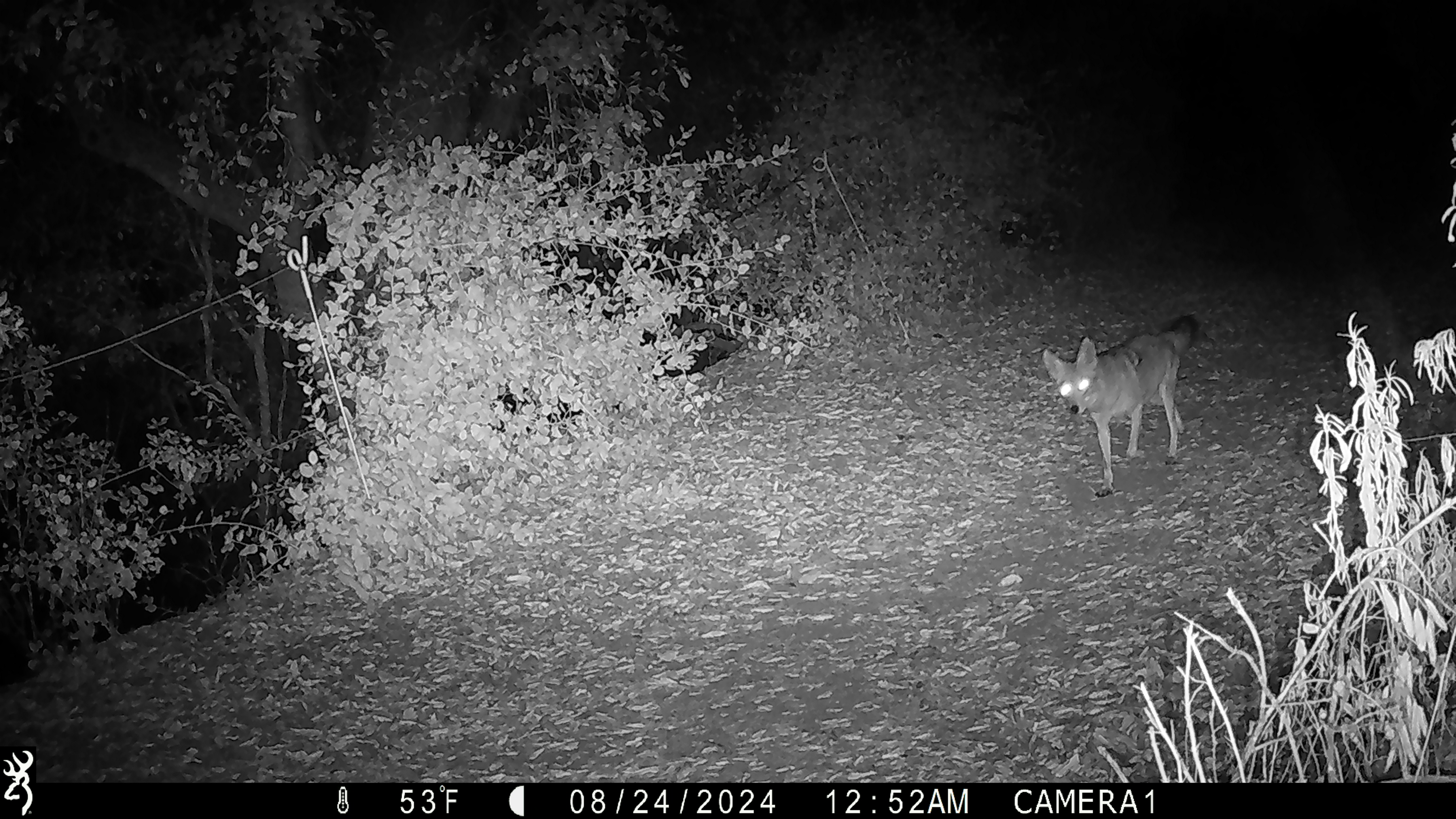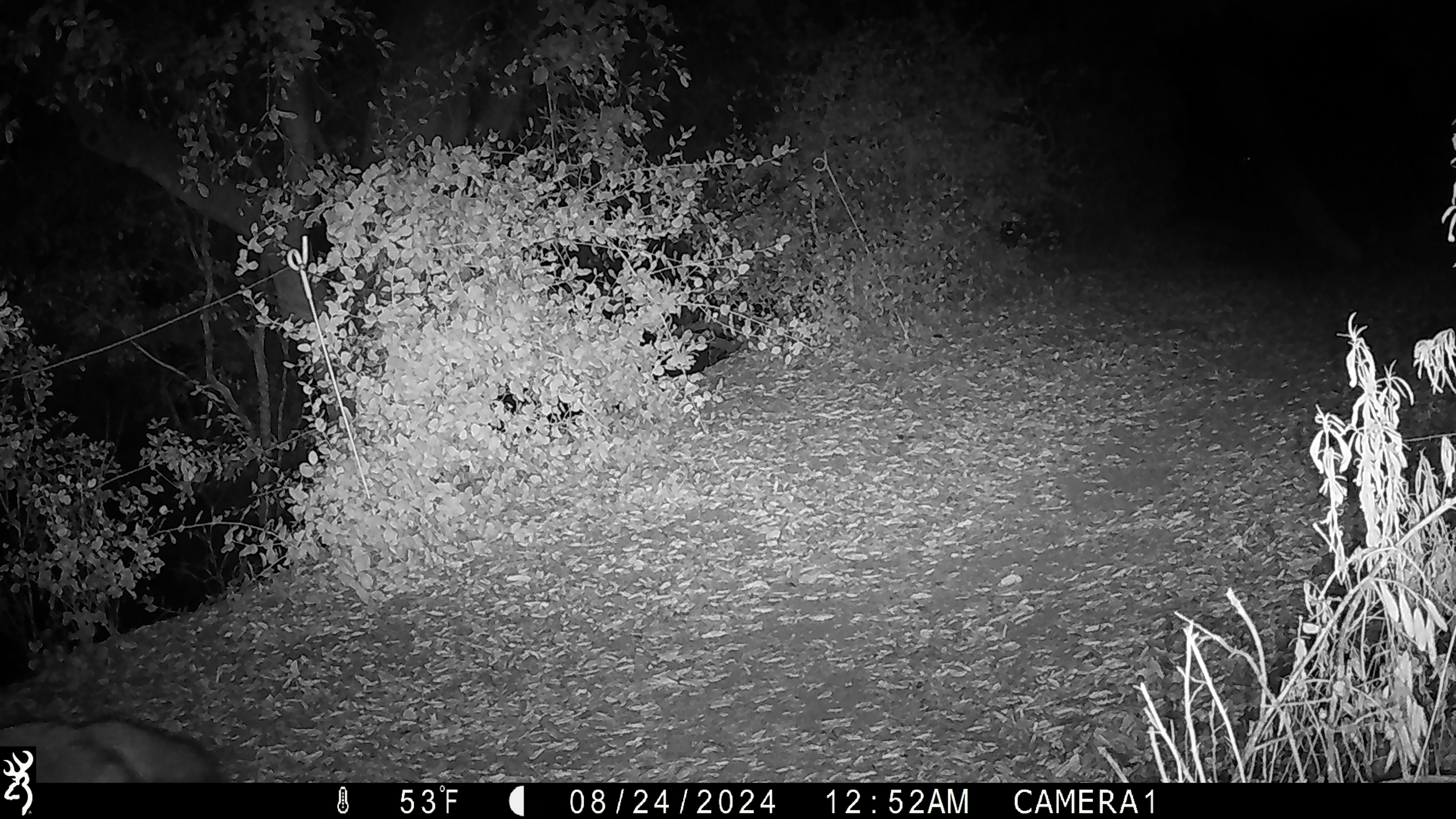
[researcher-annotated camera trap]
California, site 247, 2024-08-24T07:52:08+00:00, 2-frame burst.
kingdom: Animalia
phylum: Chordata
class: Mammalia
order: Carnivora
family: Canidae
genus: Canis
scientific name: Canis latrans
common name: coyote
Coyote (Canis latrans).